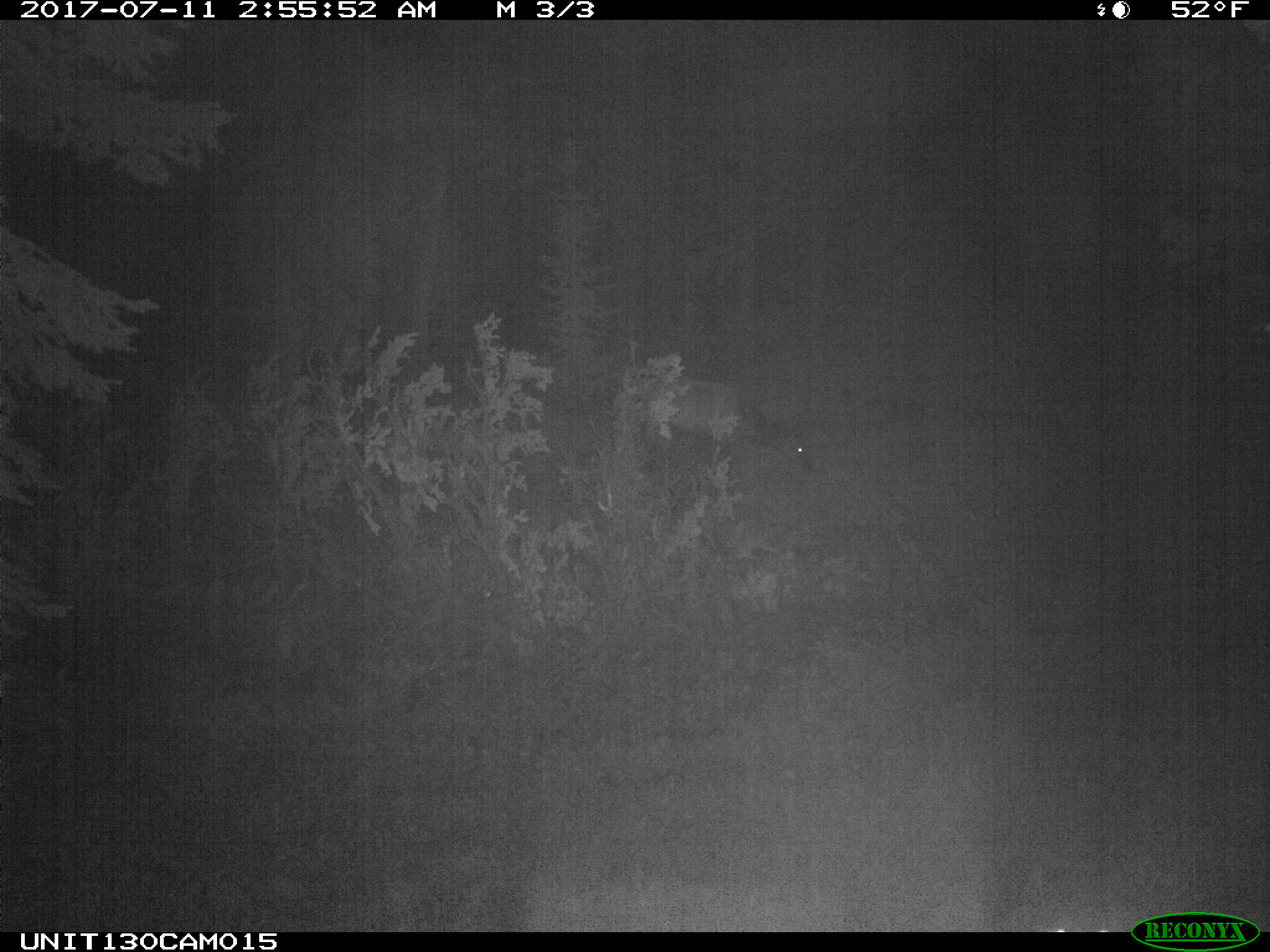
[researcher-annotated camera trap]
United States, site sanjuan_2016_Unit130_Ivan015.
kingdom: Animalia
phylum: Chordata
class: Mammalia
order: Artiodactyla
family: Cervidae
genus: Cervus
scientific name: Cervus elaphus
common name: red deer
Cervus elaphus (red deer).